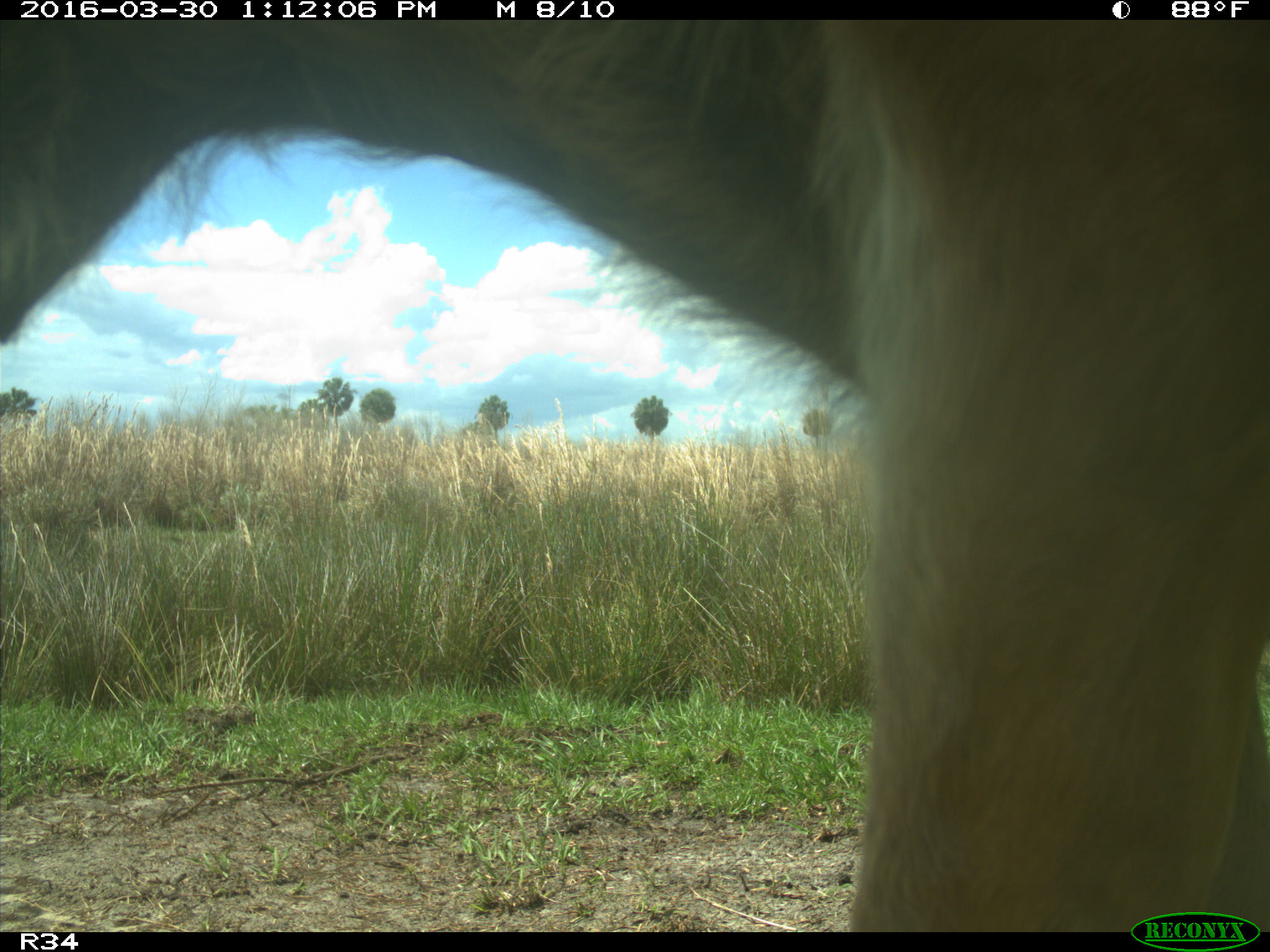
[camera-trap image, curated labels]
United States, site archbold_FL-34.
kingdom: Animalia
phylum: Chordata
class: Mammalia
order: Artiodactyla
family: Bovidae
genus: Bos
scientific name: Bos taurus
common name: domestic cow